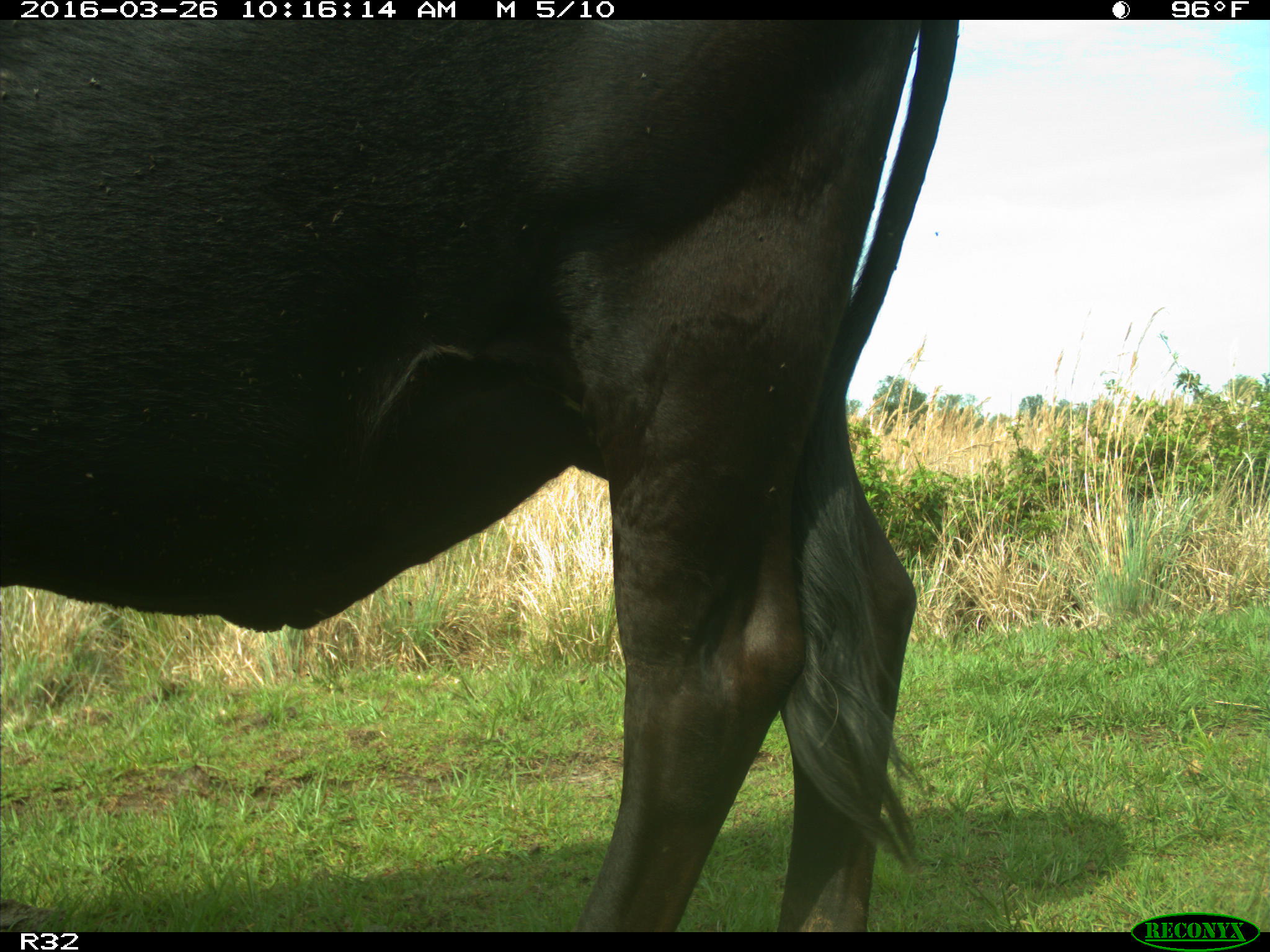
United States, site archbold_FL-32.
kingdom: Animalia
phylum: Chordata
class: Mammalia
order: Artiodactyla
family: Bovidae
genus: Bos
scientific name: Bos taurus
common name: domestic cow